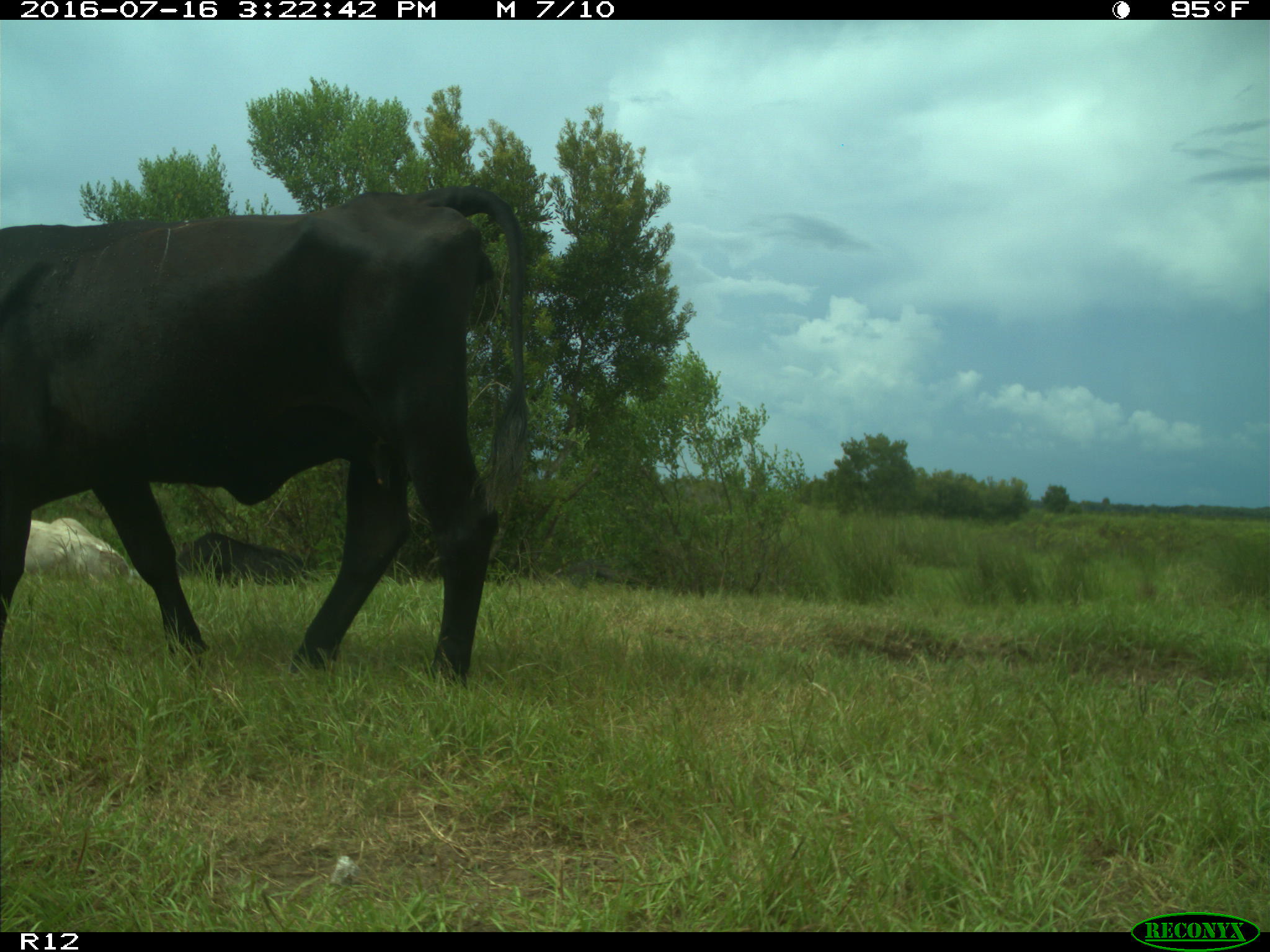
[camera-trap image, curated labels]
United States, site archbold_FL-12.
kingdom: Animalia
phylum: Chordata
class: Mammalia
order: Artiodactyla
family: Bovidae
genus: Bos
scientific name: Bos taurus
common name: domestic cow